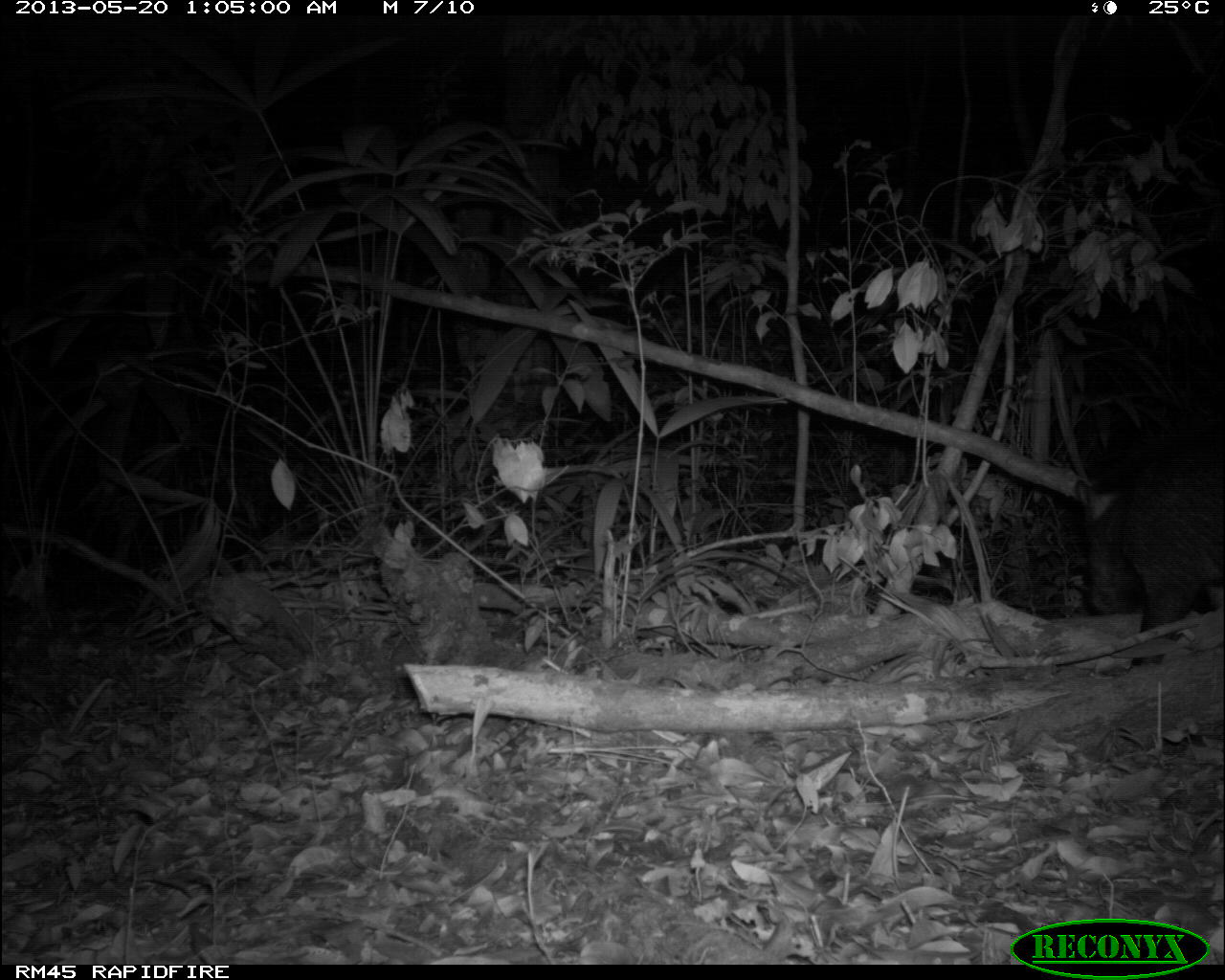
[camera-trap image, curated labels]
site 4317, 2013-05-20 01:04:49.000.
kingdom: Animalia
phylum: Chordata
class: Mammalia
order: Artiodactyla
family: Tayassuidae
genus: Tayassu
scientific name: Tayassu pecari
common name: white-lipped peccary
Tayassu pecari (white-lipped peccary), count 5.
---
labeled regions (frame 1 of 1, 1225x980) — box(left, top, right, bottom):
tayassu pecari: box(1072, 434, 1225, 663)